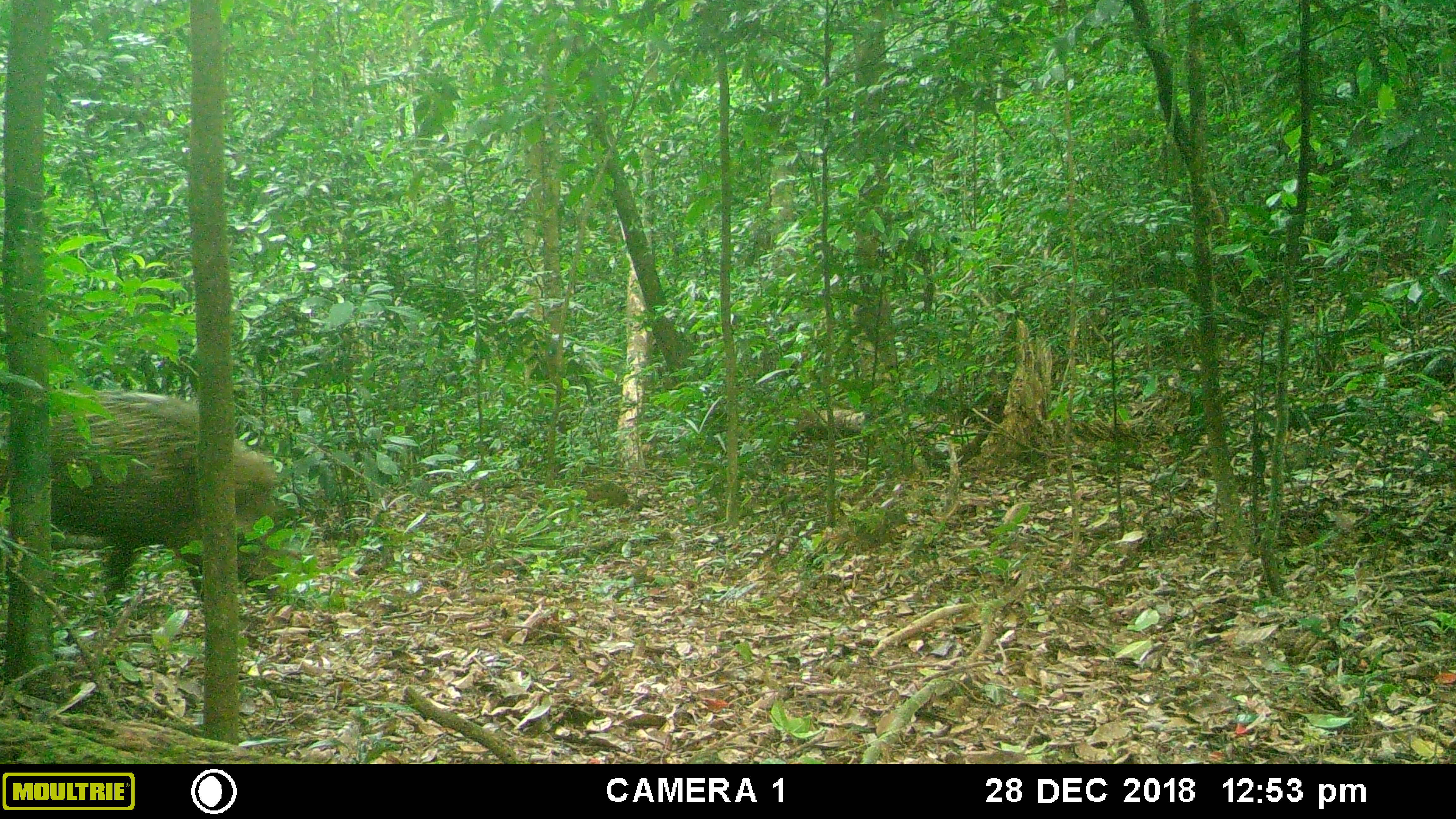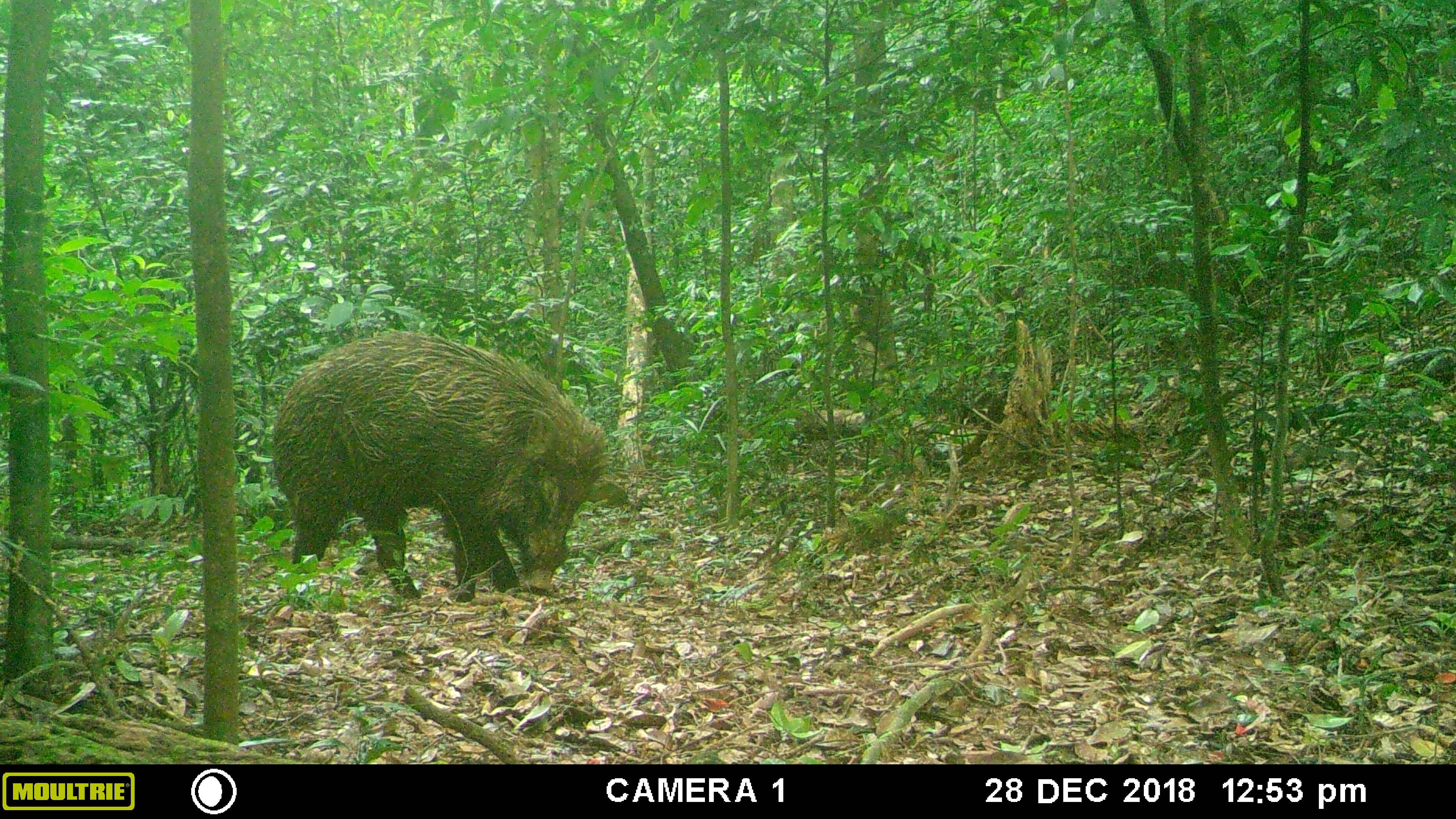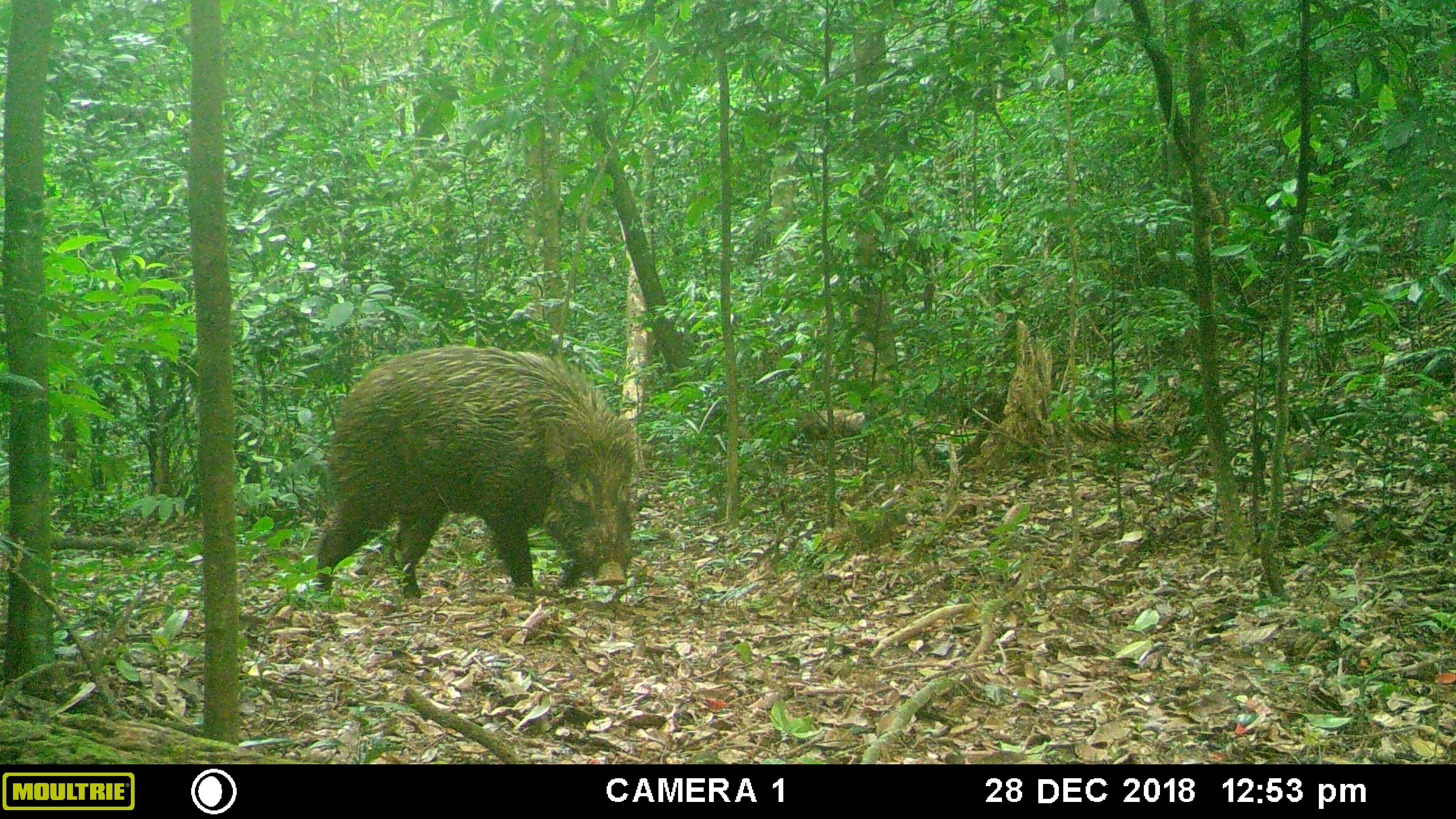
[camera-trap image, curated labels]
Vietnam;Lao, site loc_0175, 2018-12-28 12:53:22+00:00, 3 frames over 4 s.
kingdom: Animalia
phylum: Chordata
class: Mammalia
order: Artiodactyla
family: Suidae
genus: Sus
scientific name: Sus scrofa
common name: eurasian wild pig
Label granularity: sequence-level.